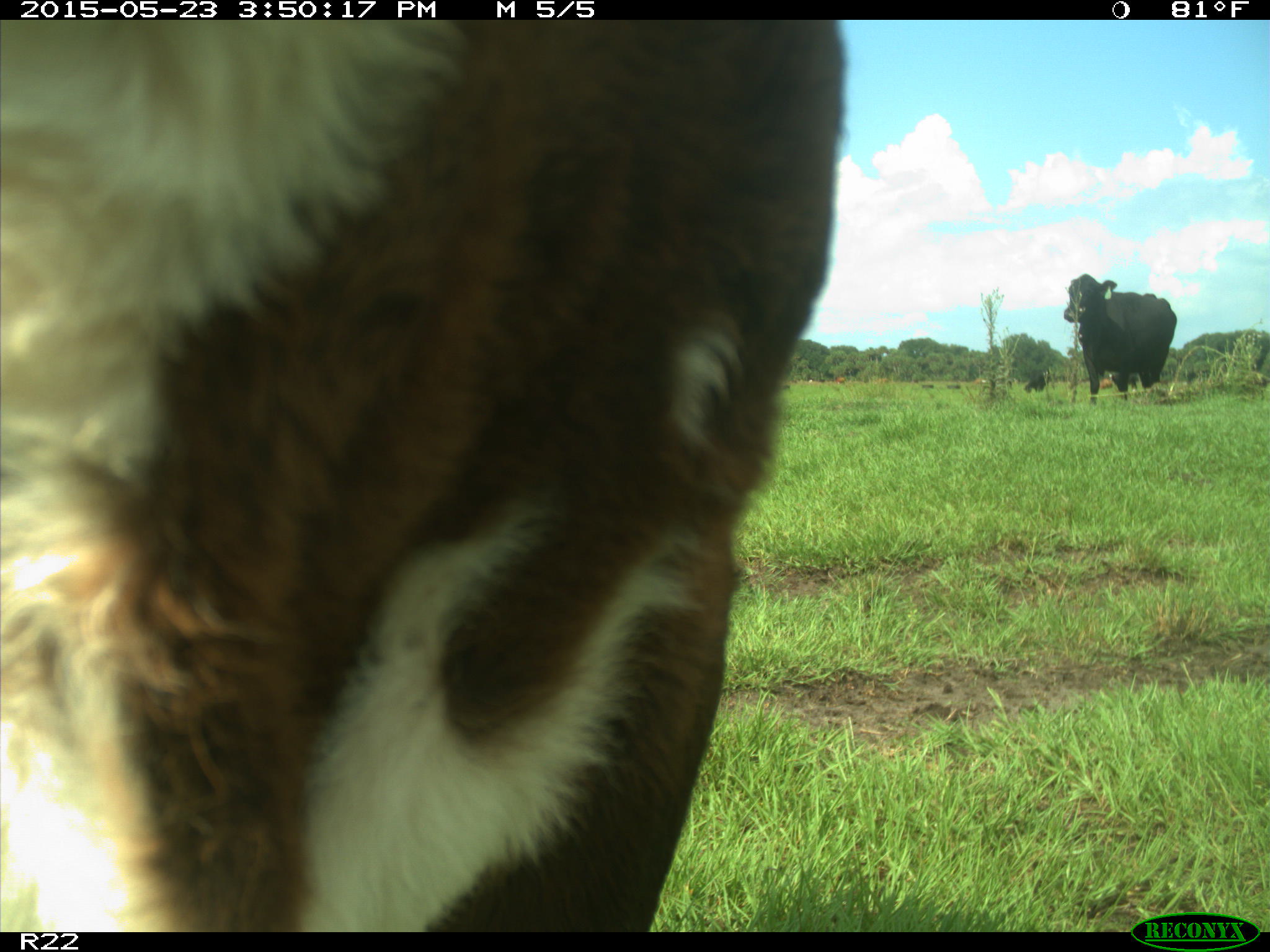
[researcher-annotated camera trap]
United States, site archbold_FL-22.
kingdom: Animalia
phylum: Chordata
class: Mammalia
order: Artiodactyla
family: Bovidae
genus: Bos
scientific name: Bos taurus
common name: domestic cow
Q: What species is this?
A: Bos taurus (domestic cow).